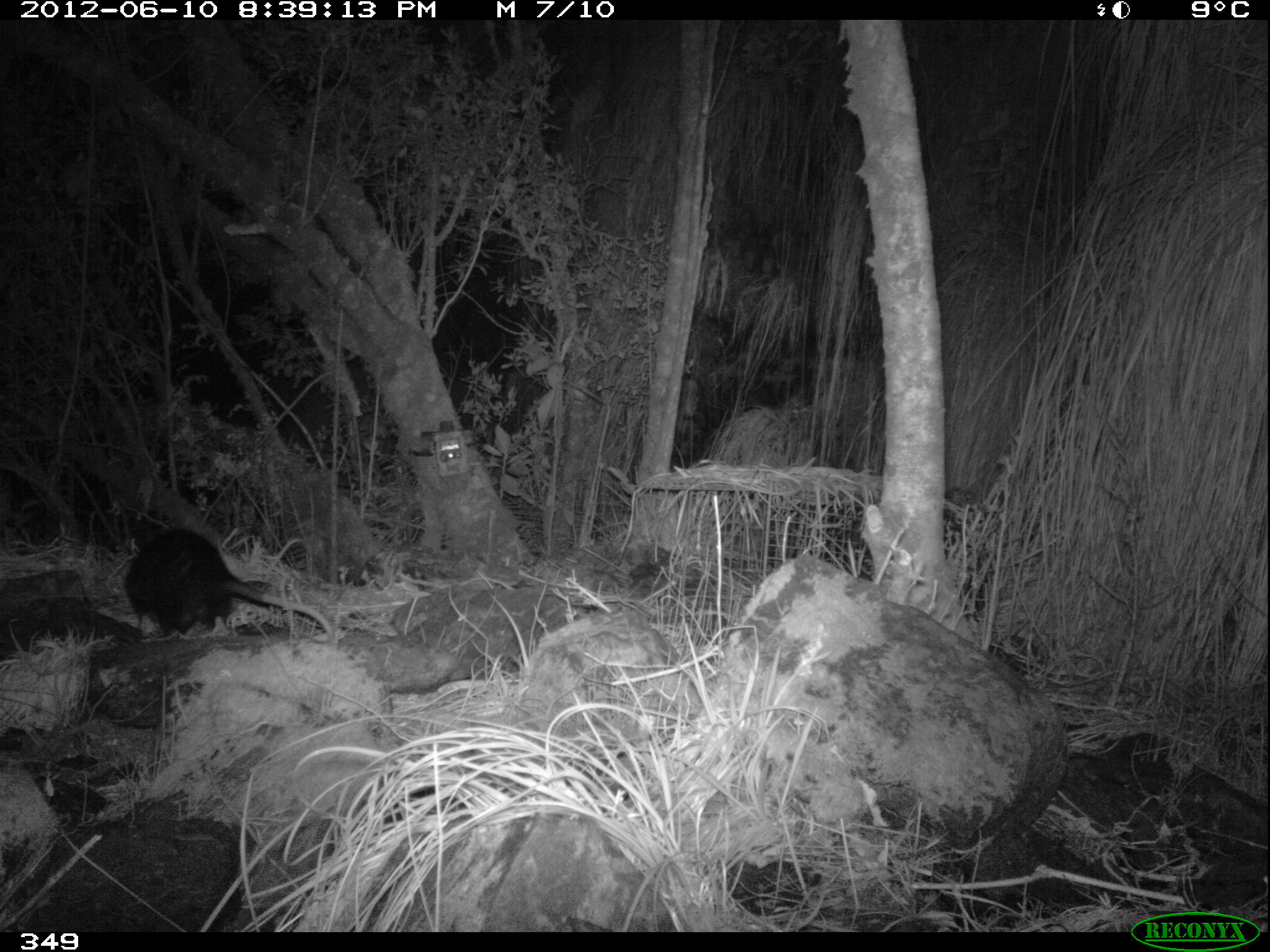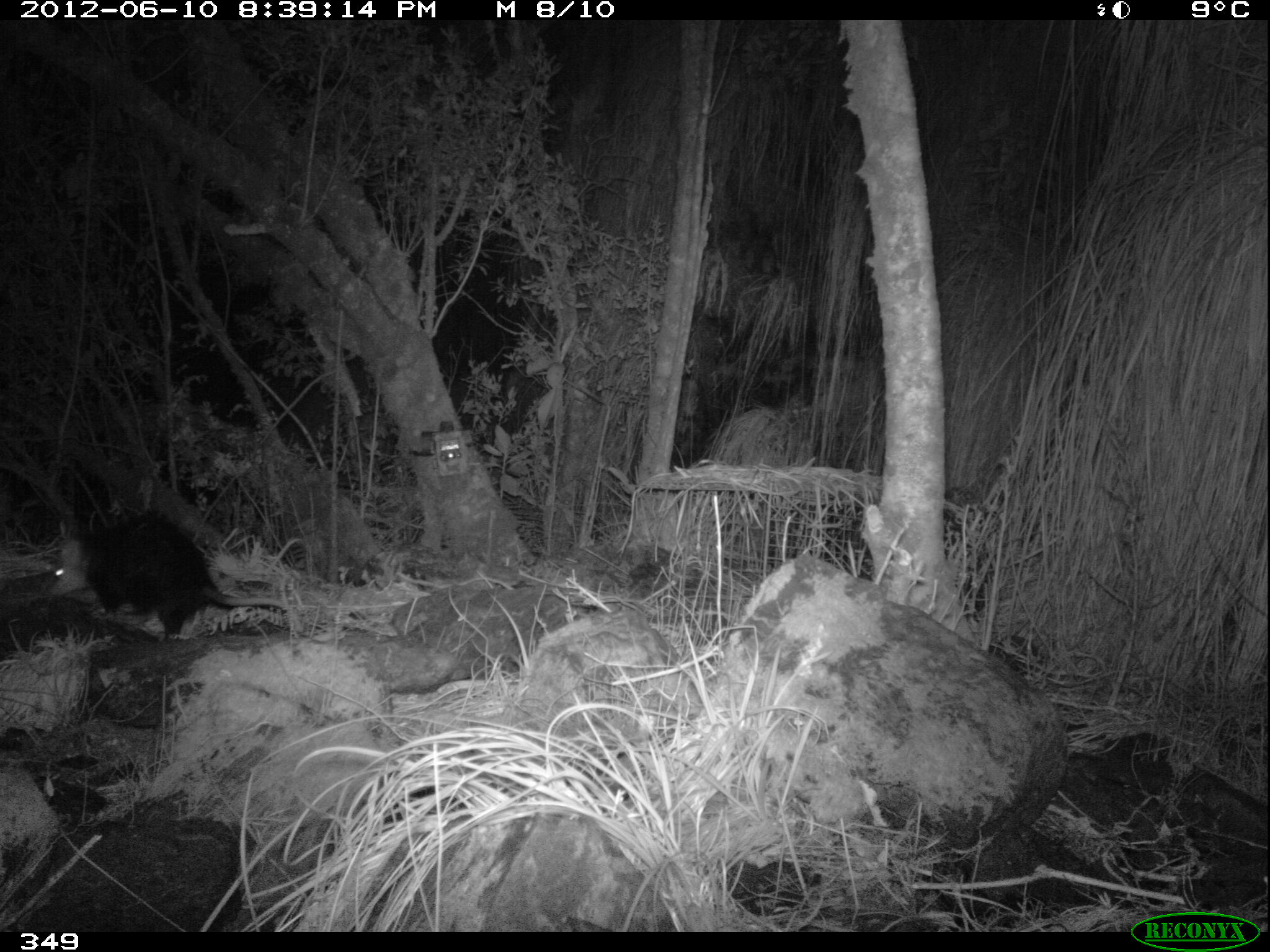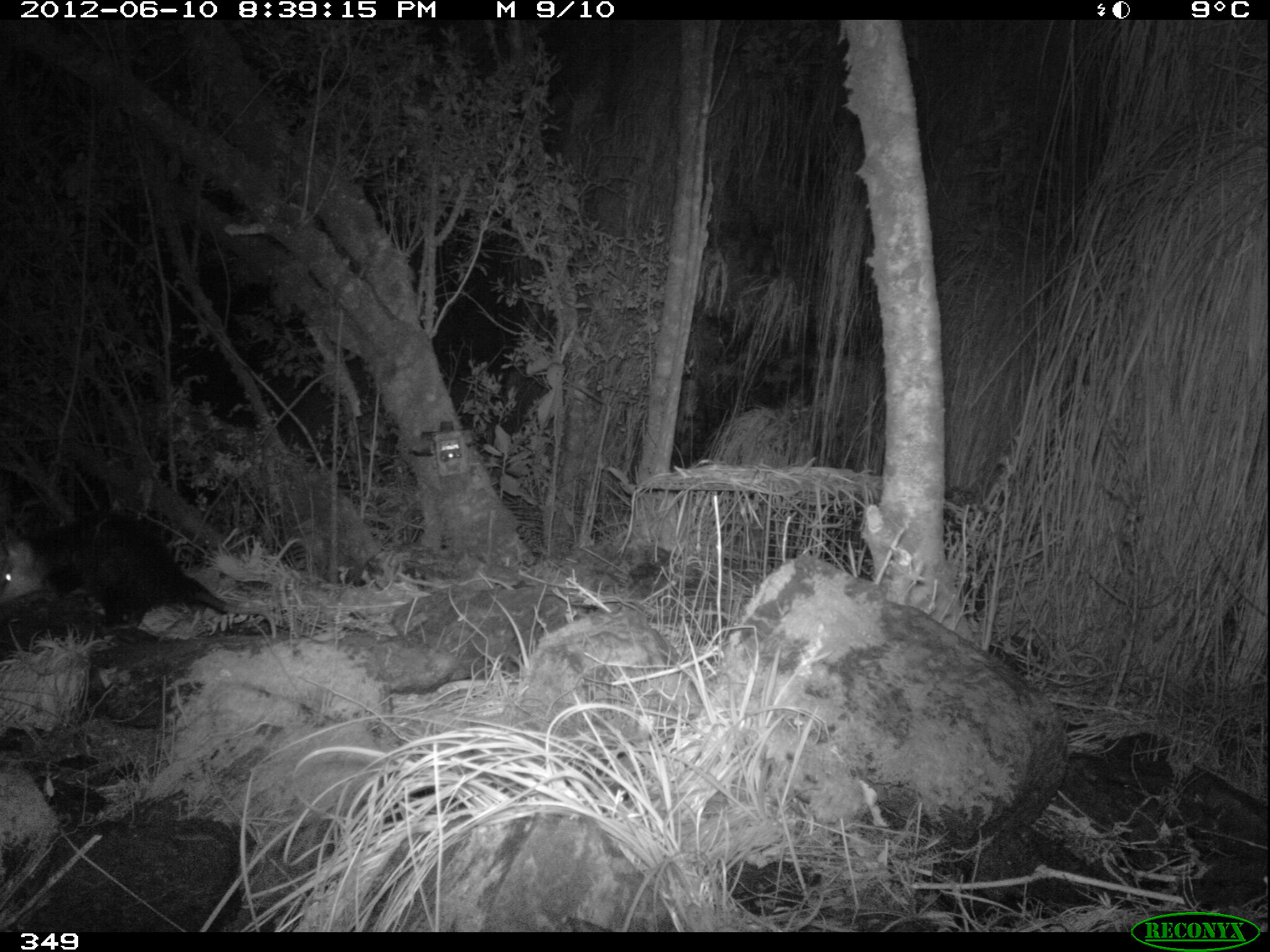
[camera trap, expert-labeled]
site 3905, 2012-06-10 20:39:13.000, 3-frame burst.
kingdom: Animalia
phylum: Chordata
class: Mammalia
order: Didelphimorphia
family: Didelphidae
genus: Didelphis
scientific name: Didelphis pernigra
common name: andean white-eared opossum